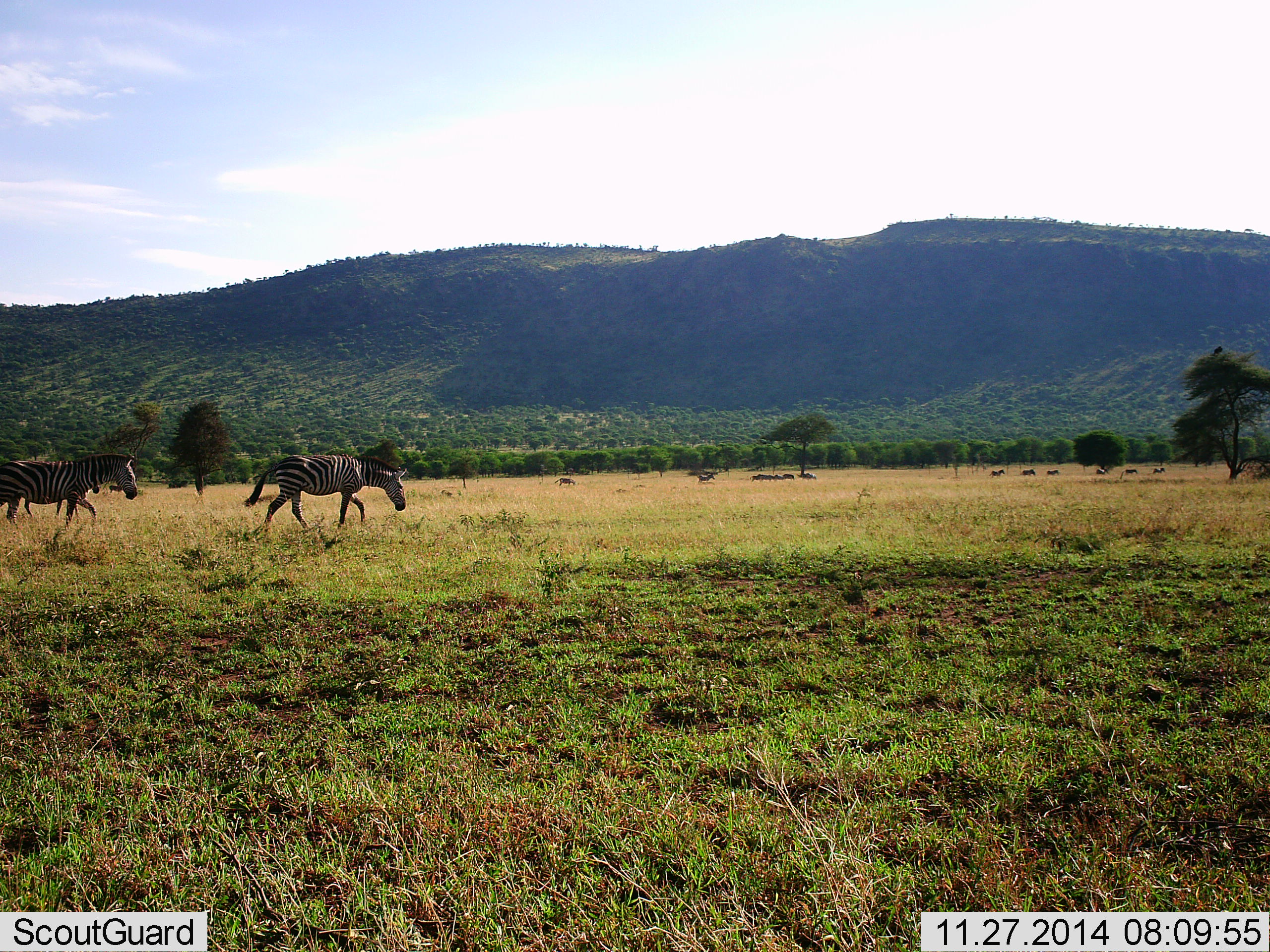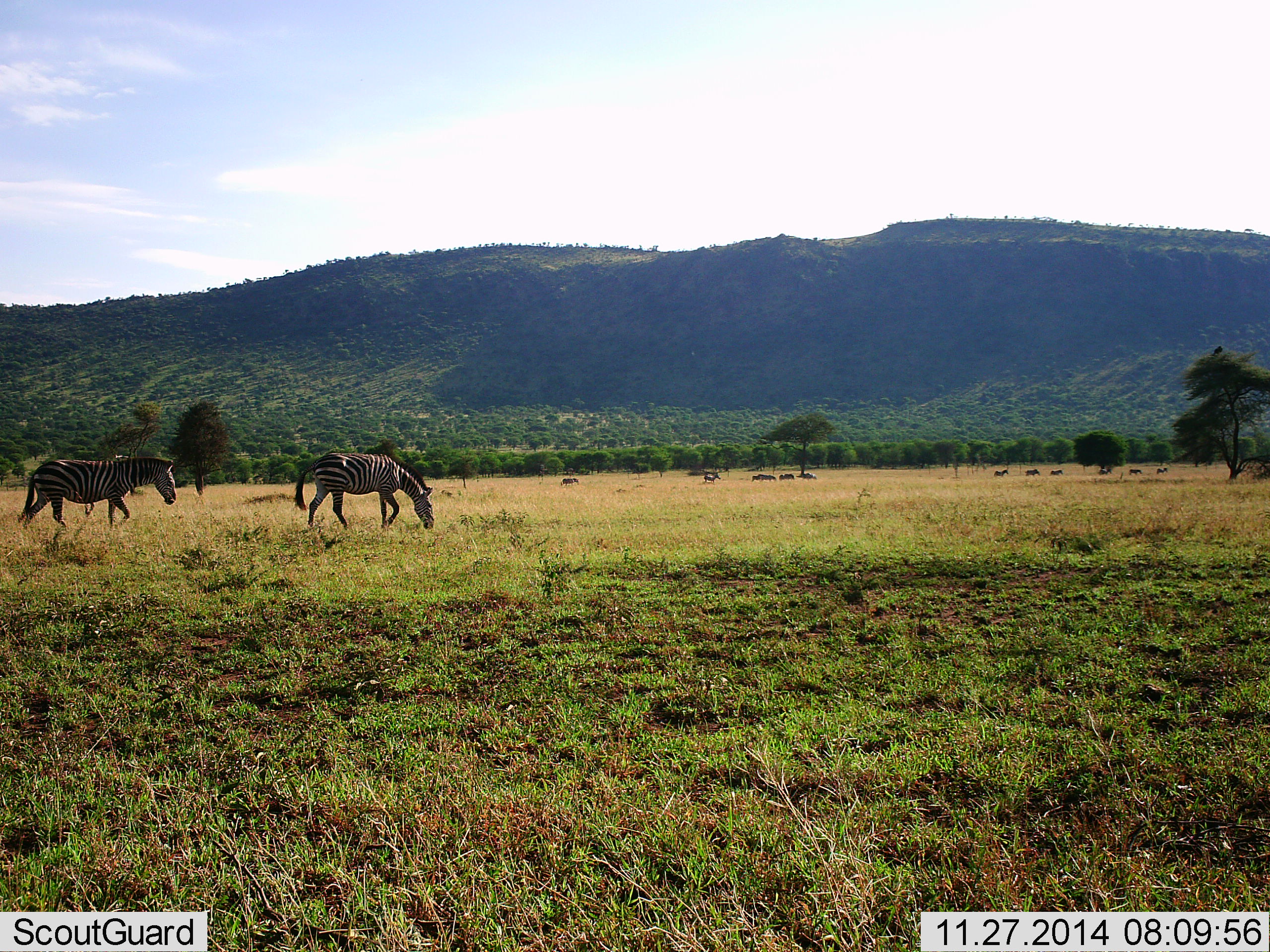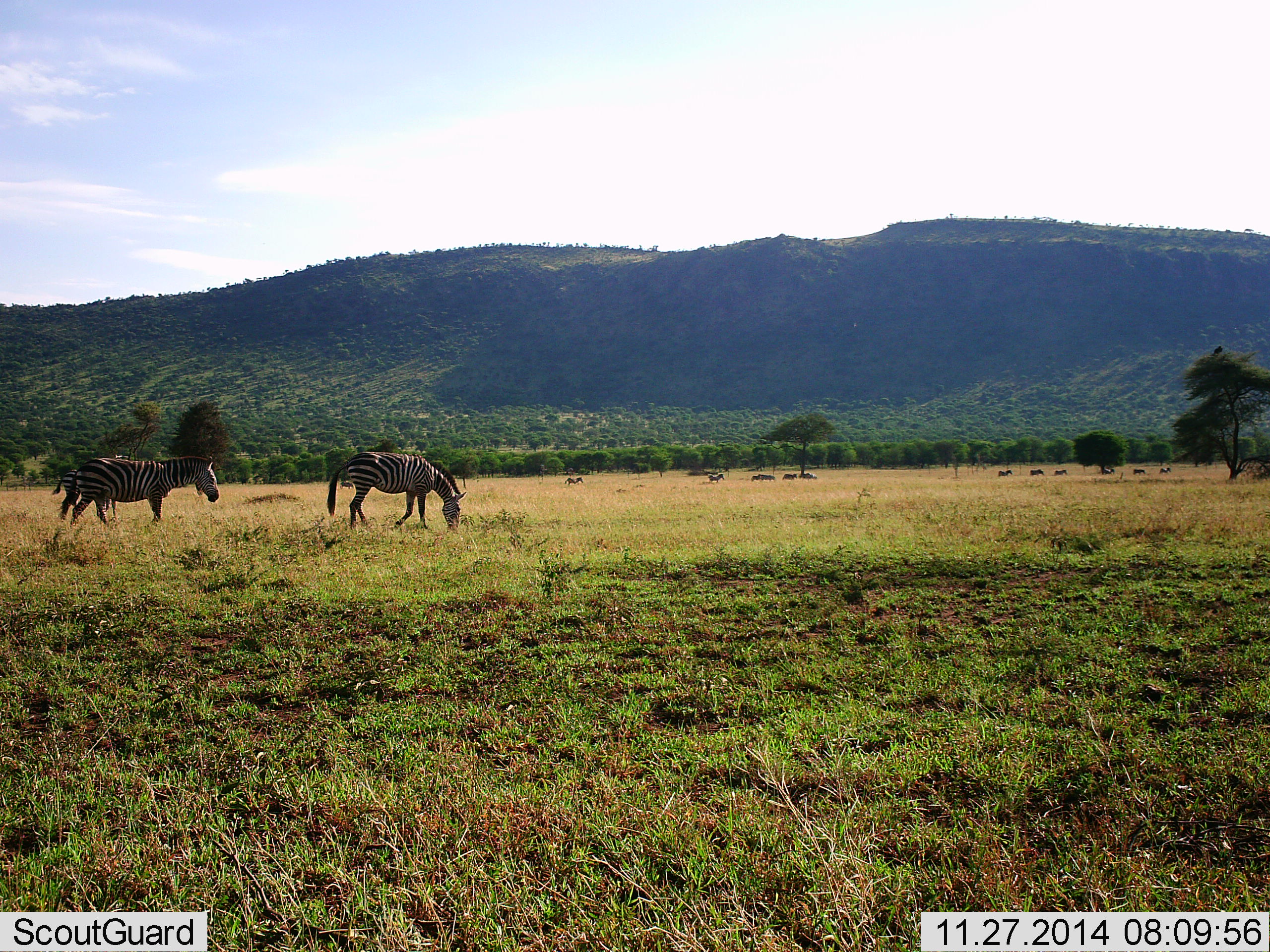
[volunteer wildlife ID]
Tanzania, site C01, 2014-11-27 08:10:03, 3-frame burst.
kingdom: Animalia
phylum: Chordata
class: Mammalia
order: Perissodactyla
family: Equidae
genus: Equus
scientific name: Equus quagga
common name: plains zebra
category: zebra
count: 2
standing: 10%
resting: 10%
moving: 100%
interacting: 0%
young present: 0%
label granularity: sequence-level